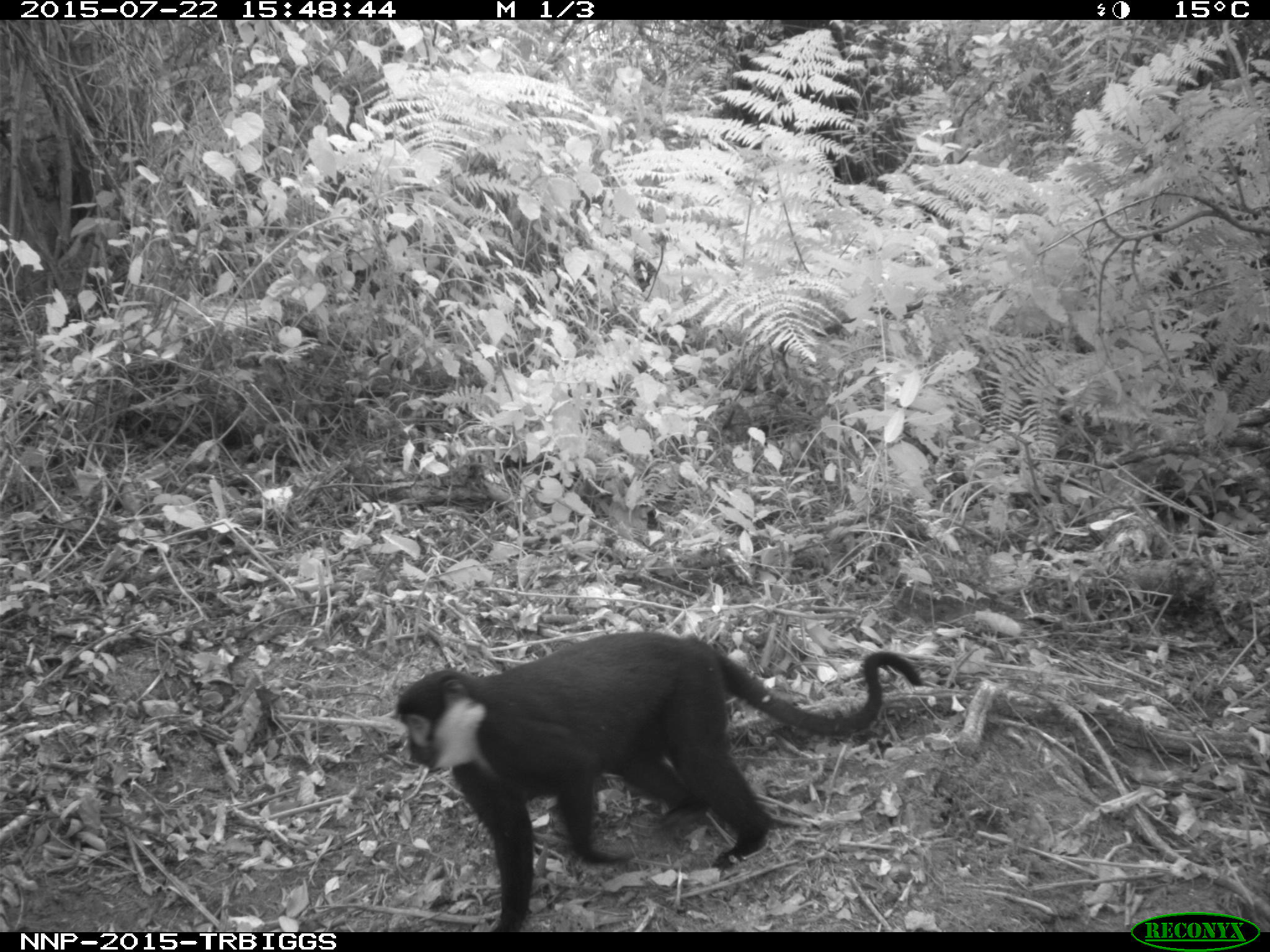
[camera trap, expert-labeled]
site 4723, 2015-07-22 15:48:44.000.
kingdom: Animalia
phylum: Chordata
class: Mammalia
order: Primates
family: Cercopithecidae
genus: Allochrocebus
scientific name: Allochrocebus lhoesti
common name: l'hoest's monkey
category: cercopithecus lhoesti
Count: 1.